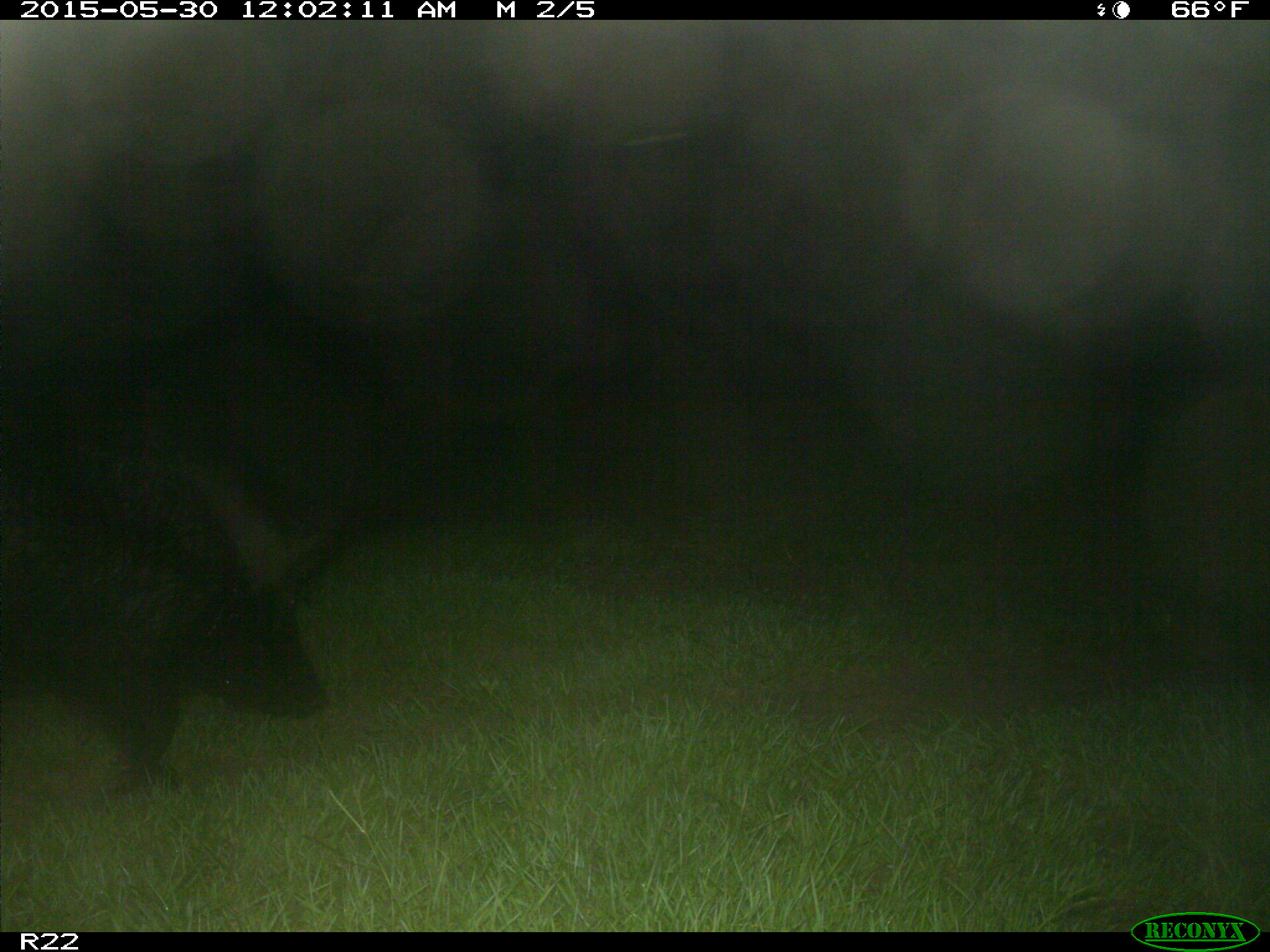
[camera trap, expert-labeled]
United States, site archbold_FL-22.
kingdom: Animalia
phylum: Chordata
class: Mammalia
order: Artiodactyla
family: Bovidae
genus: Bos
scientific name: Bos taurus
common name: domestic cow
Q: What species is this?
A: Bos taurus (domestic cow).